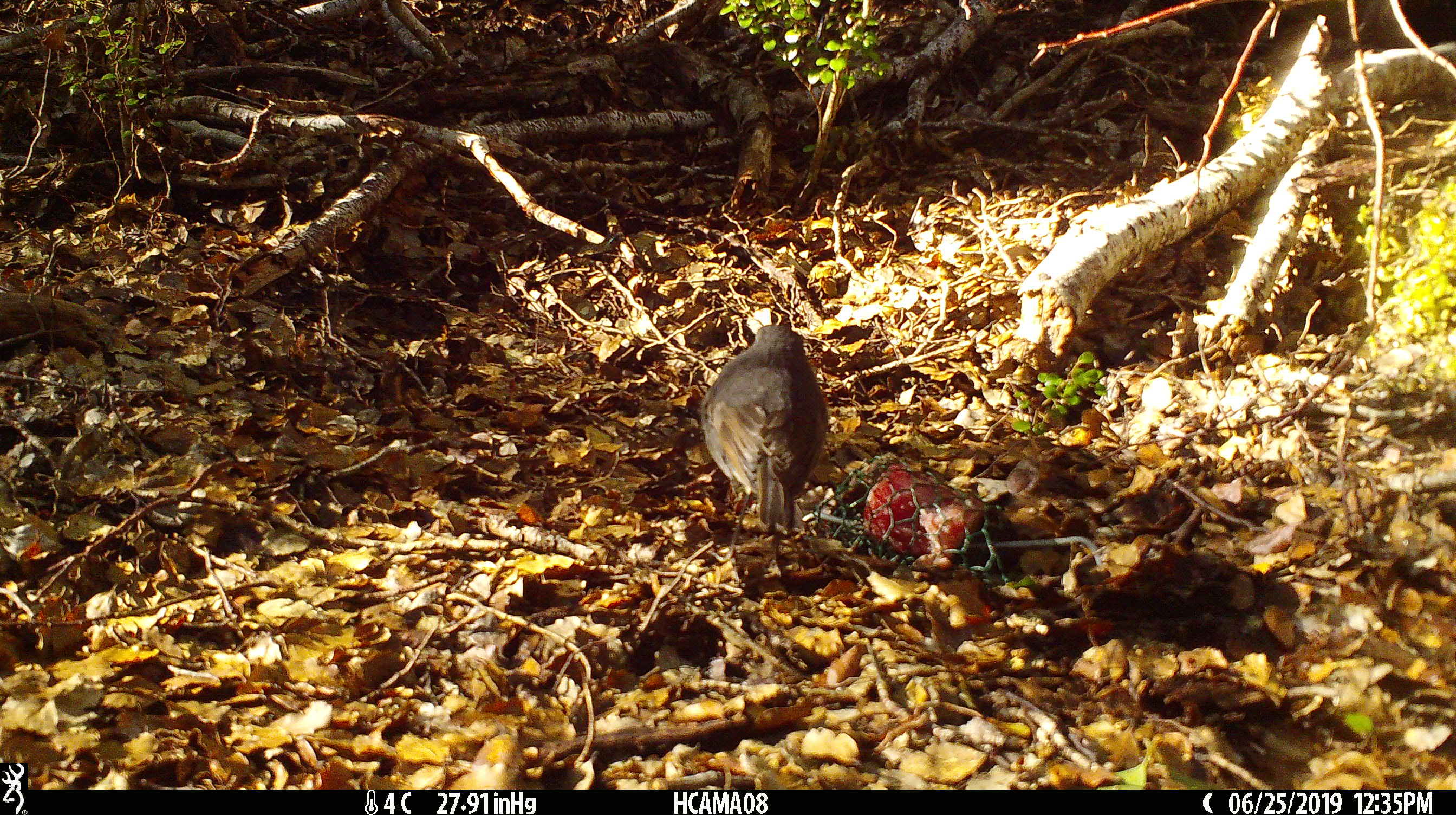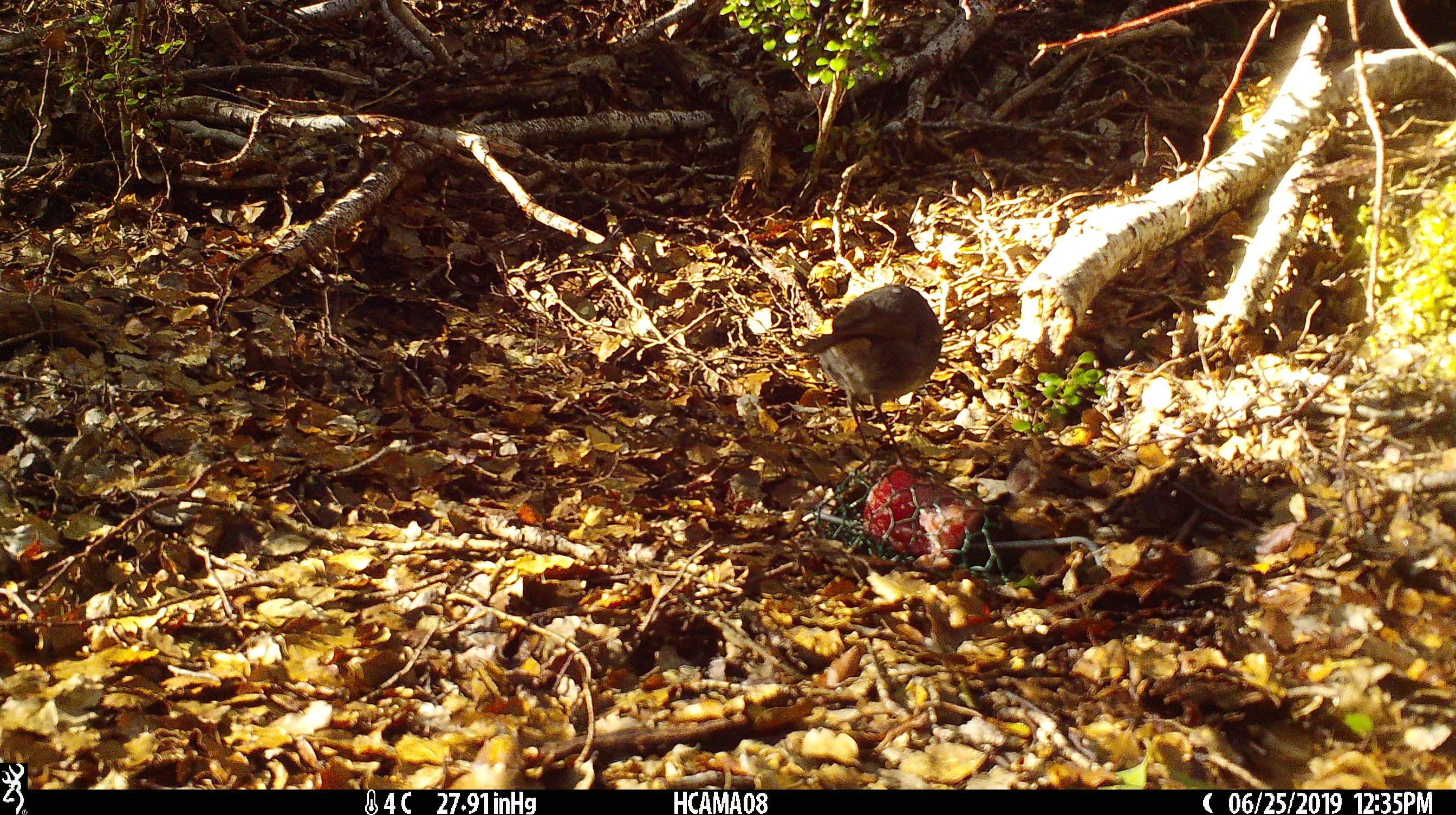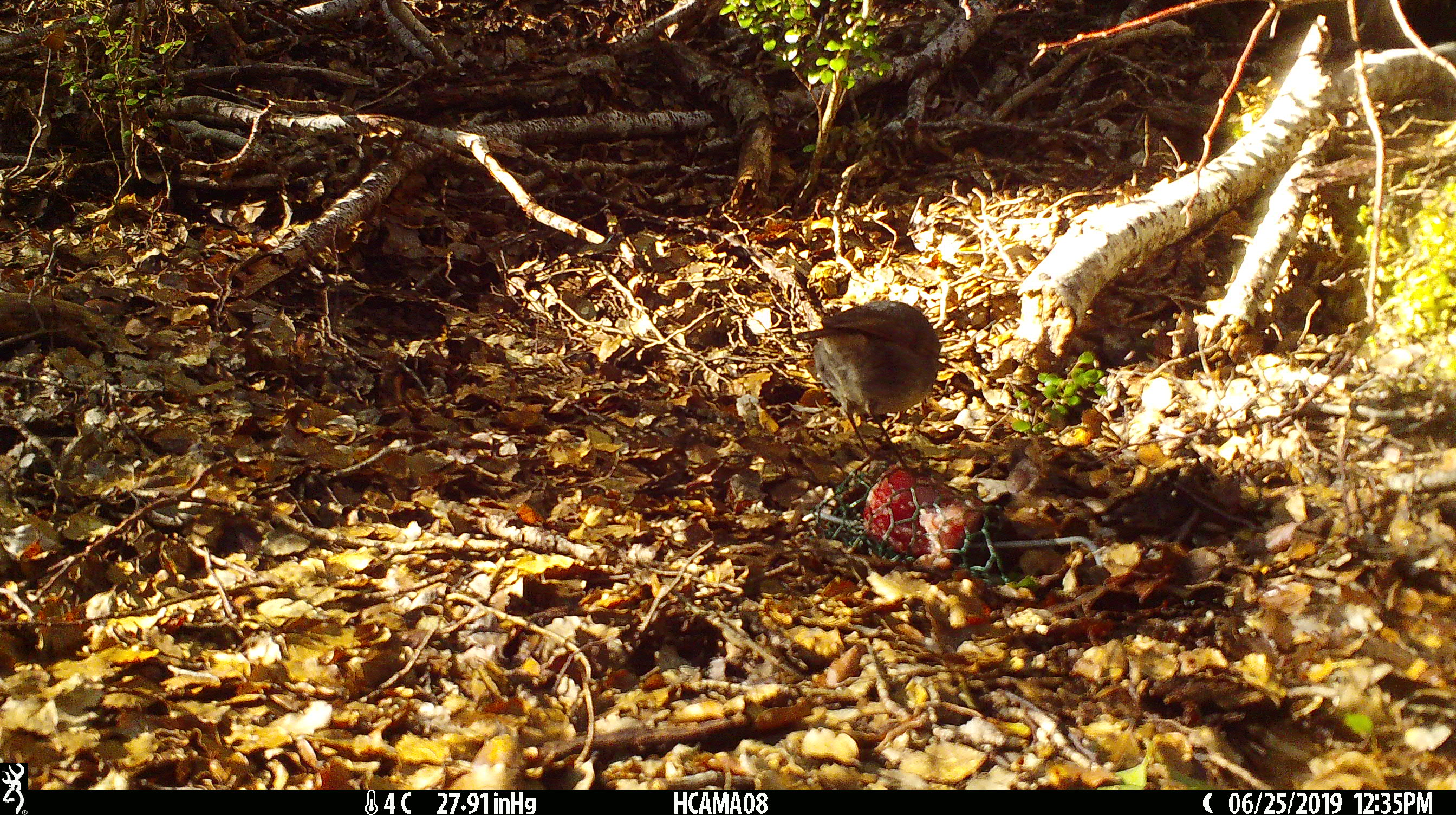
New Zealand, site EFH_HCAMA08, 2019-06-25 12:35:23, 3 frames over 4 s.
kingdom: Animalia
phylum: Chordata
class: Aves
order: Passeriformes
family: Petroicidae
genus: Petroica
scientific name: Petroica australis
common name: new zealand robin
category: robin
Robin (new zealand robin) (Petroica australis).